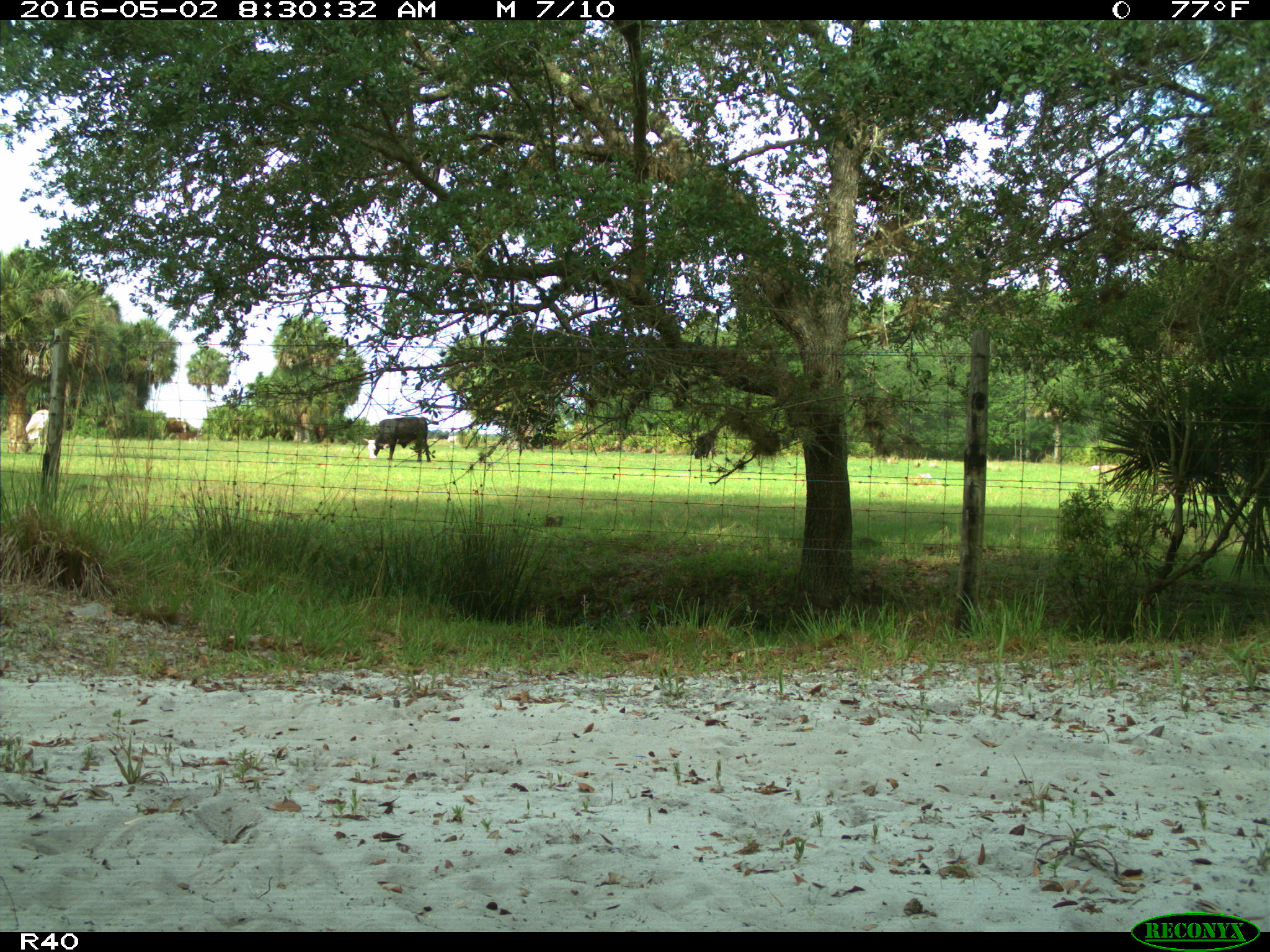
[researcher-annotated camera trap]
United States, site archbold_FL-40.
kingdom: Animalia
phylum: Chordata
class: Mammalia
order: Artiodactyla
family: Bovidae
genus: Bos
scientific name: Bos taurus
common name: domestic cow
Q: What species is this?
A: Bos taurus (domestic cow).